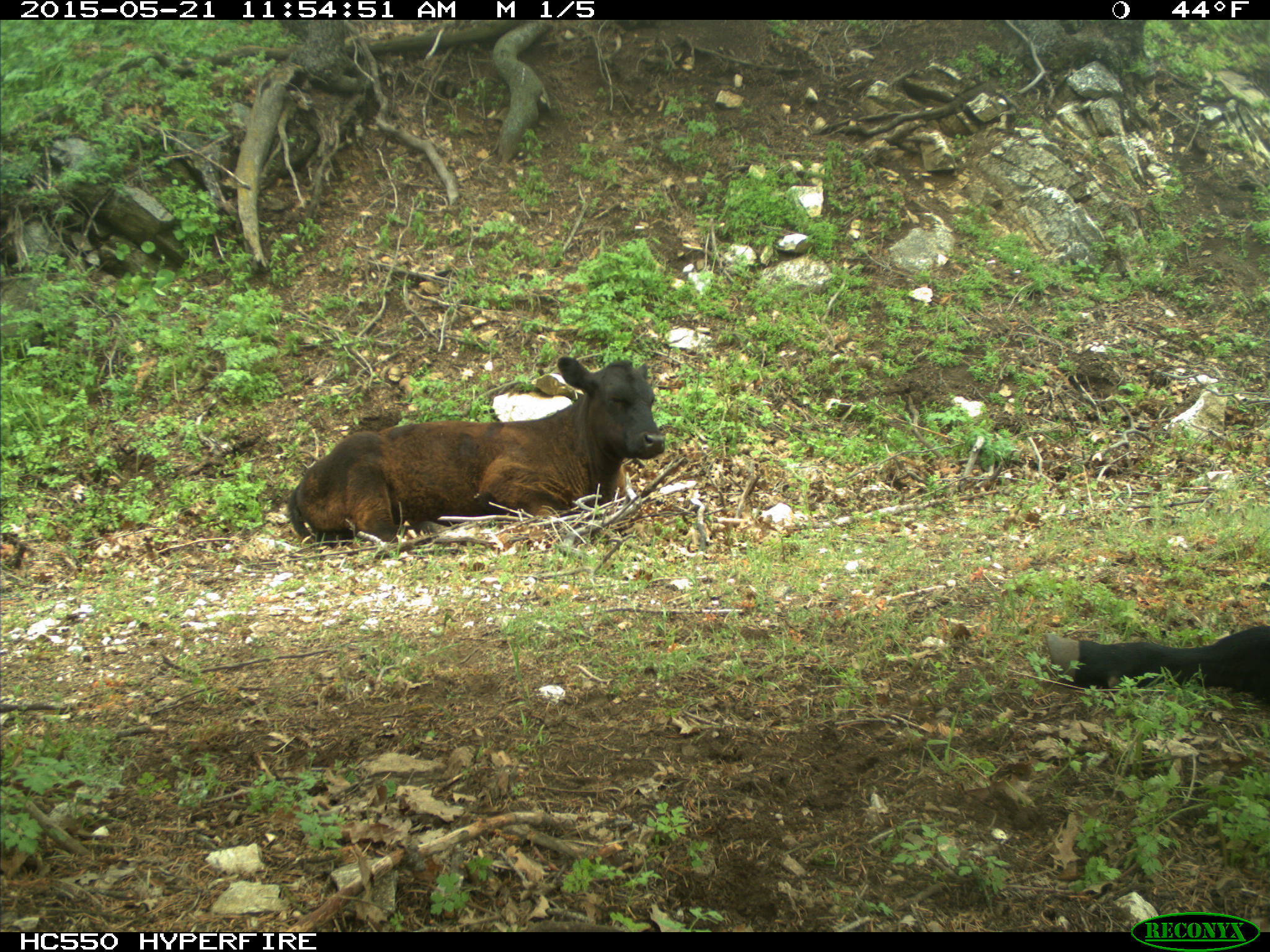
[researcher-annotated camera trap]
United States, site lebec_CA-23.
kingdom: Animalia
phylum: Chordata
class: Mammalia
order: Artiodactyla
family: Bovidae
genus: Bos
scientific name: Bos taurus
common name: domestic cow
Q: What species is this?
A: Bos taurus (domestic cow).